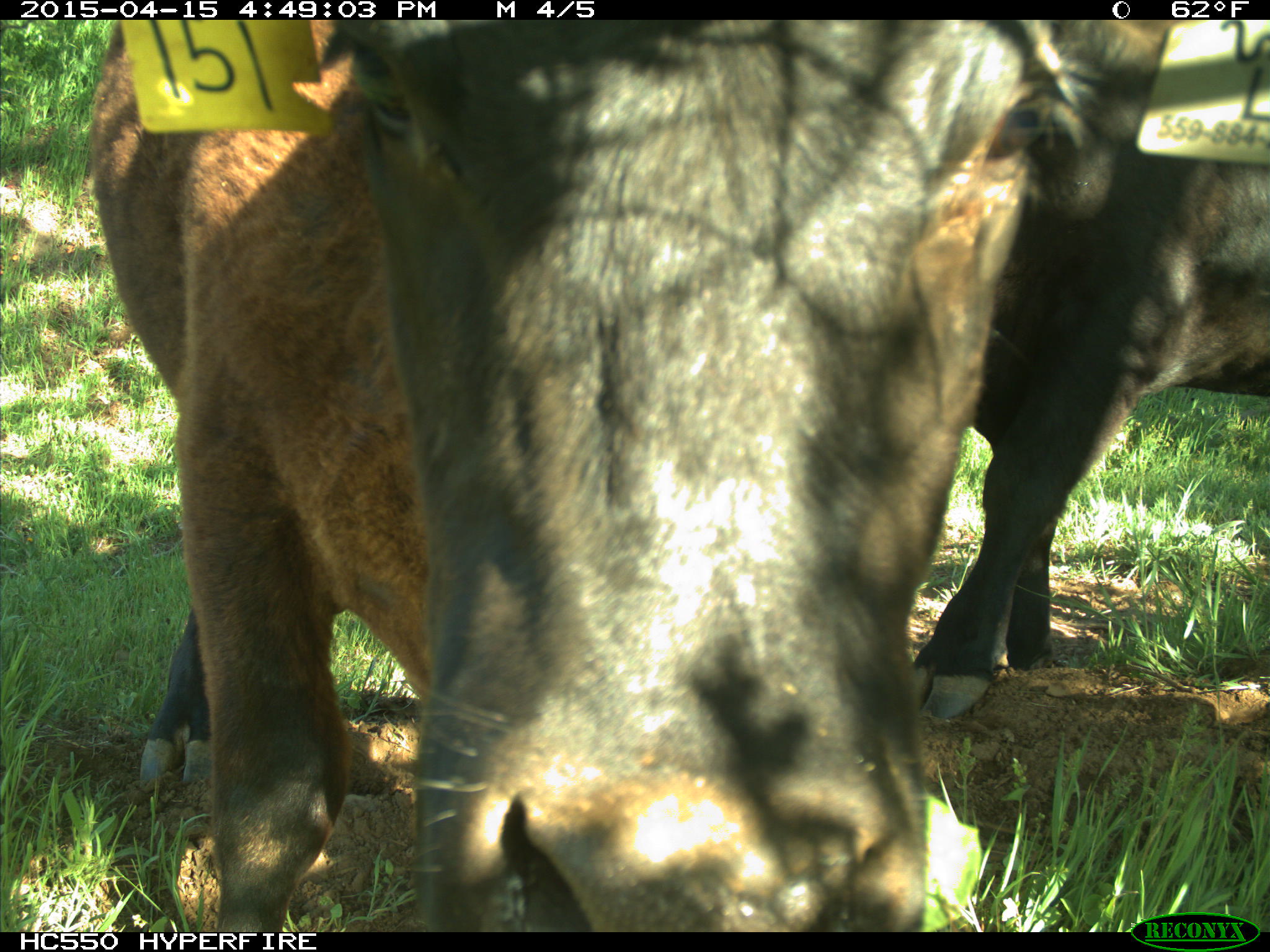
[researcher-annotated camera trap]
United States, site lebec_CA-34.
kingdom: Animalia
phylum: Chordata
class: Mammalia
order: Artiodactyla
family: Bovidae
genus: Bos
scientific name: Bos taurus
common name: domestic cow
Bos taurus (domestic cow).